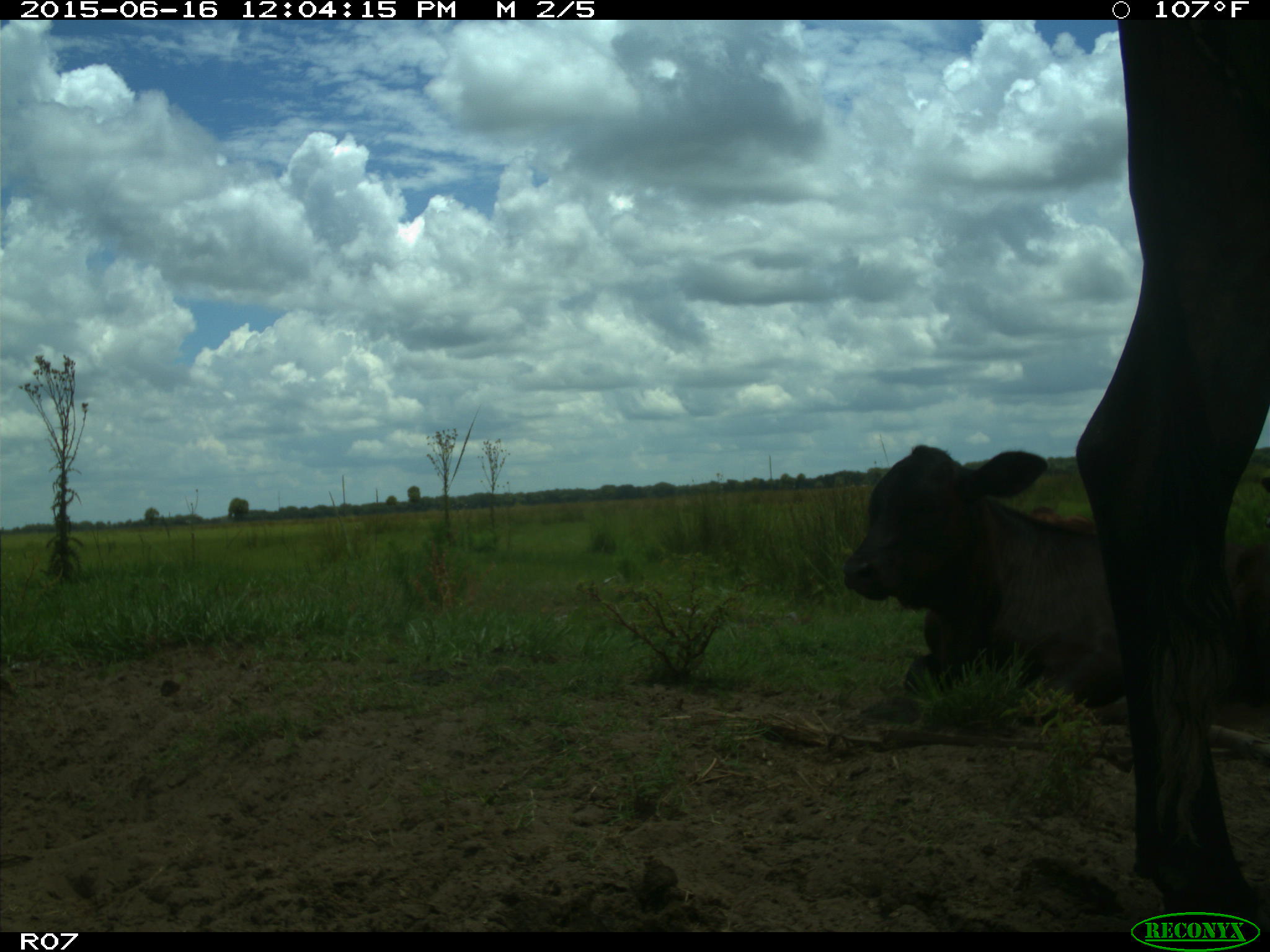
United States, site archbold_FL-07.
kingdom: Animalia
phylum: Chordata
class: Mammalia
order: Artiodactyla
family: Bovidae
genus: Bos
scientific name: Bos taurus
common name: domestic cow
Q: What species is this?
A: Bos taurus (domestic cow).